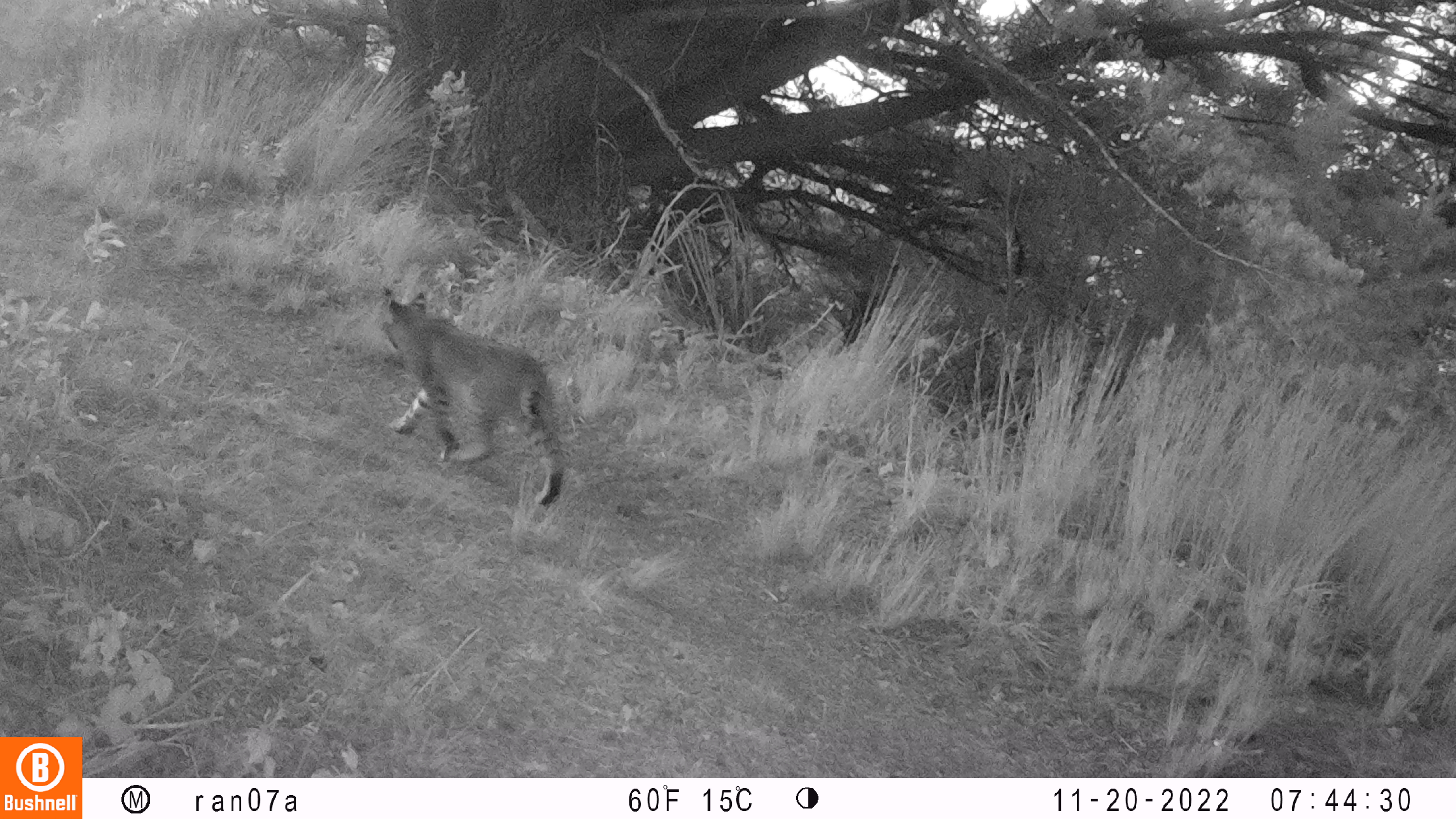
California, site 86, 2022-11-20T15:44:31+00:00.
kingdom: Animalia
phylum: Chordata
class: Mammalia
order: Carnivora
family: Felidae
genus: Lynx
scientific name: Lynx rufus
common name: bobcat